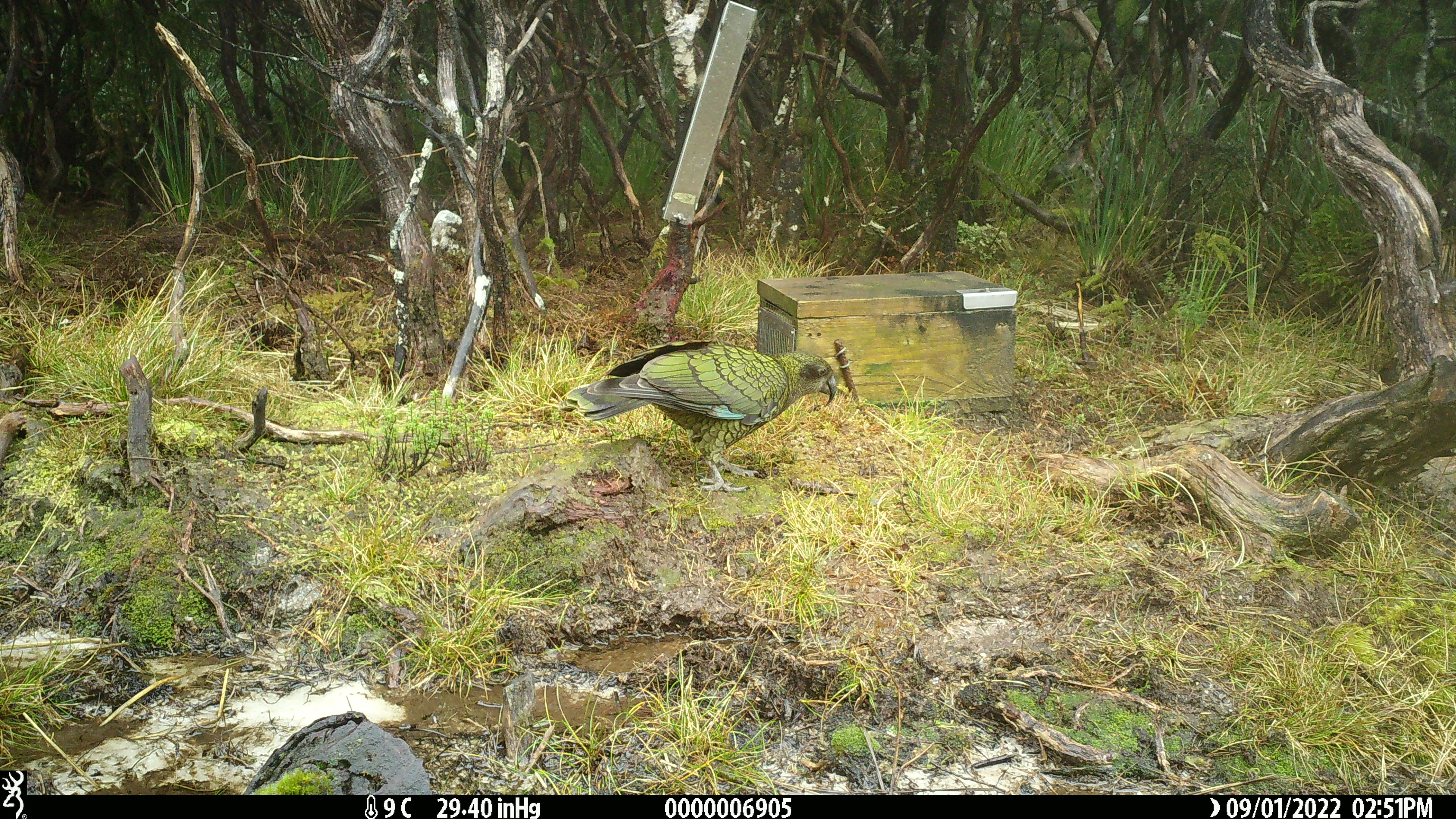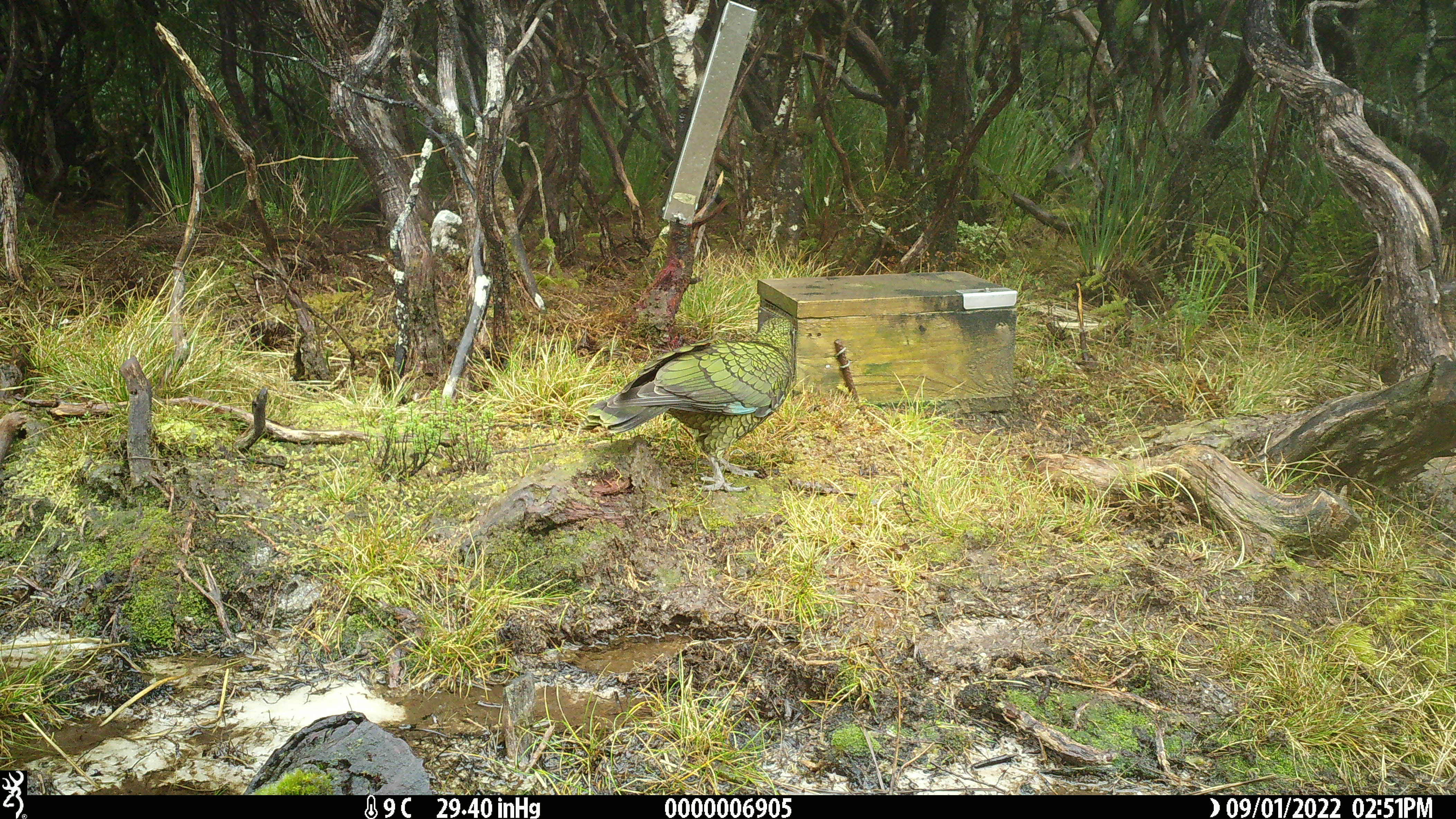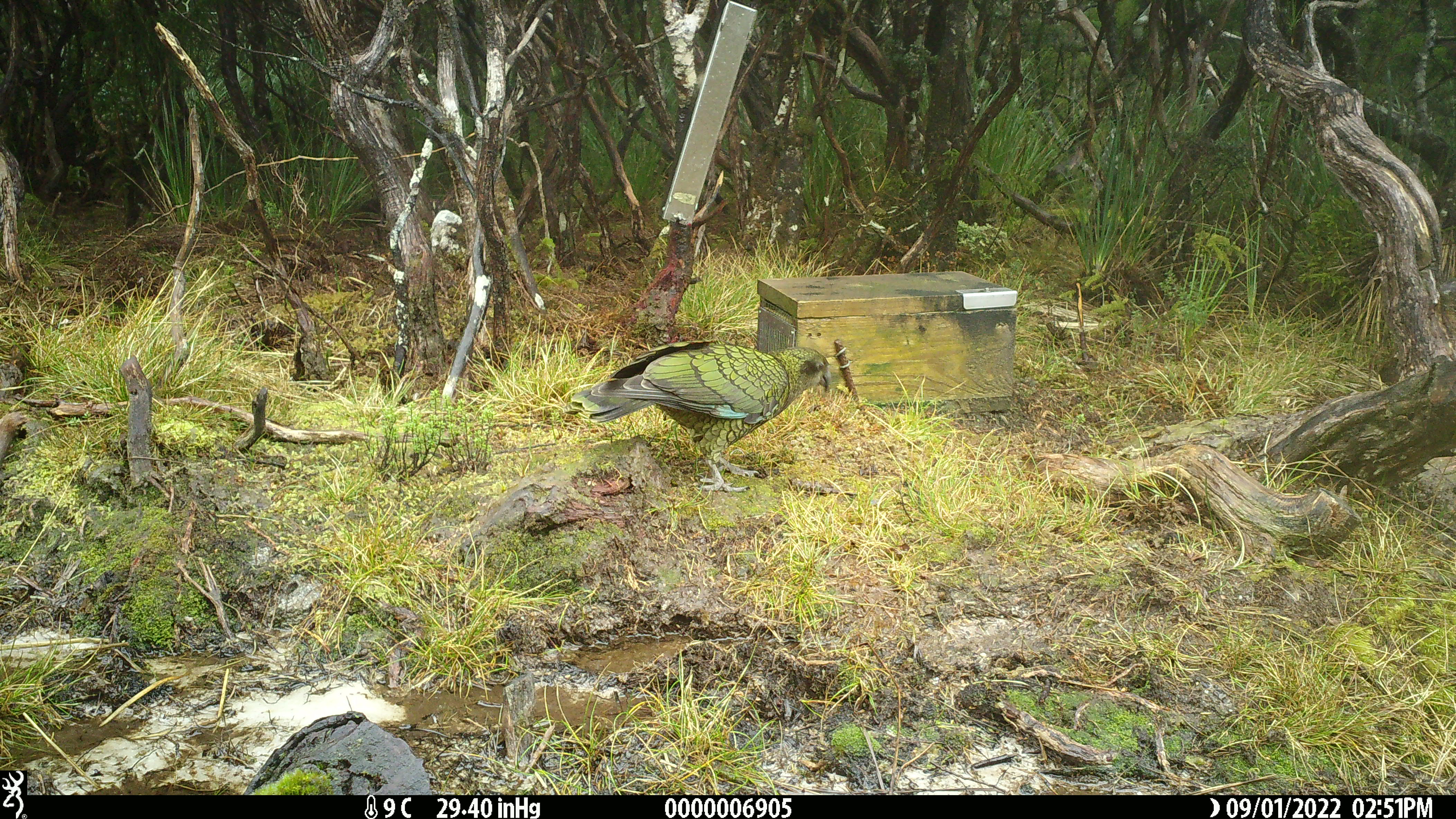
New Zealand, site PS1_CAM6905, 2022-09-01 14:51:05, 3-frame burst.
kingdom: Animalia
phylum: Chordata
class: Aves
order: Psittaciformes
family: Strigopidae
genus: Nestor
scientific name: Nestor notabilis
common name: kea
Kea (Nestor notabilis).